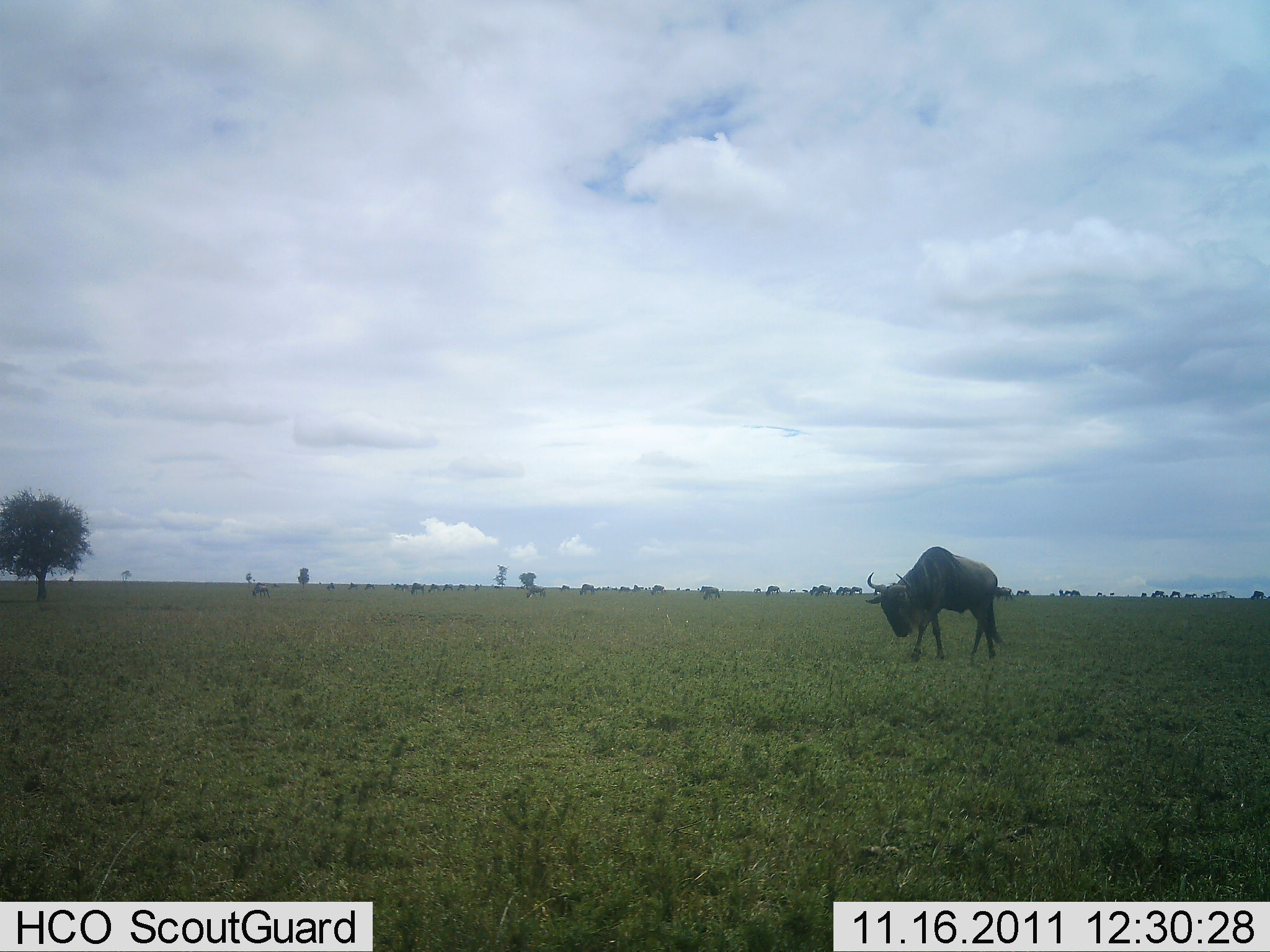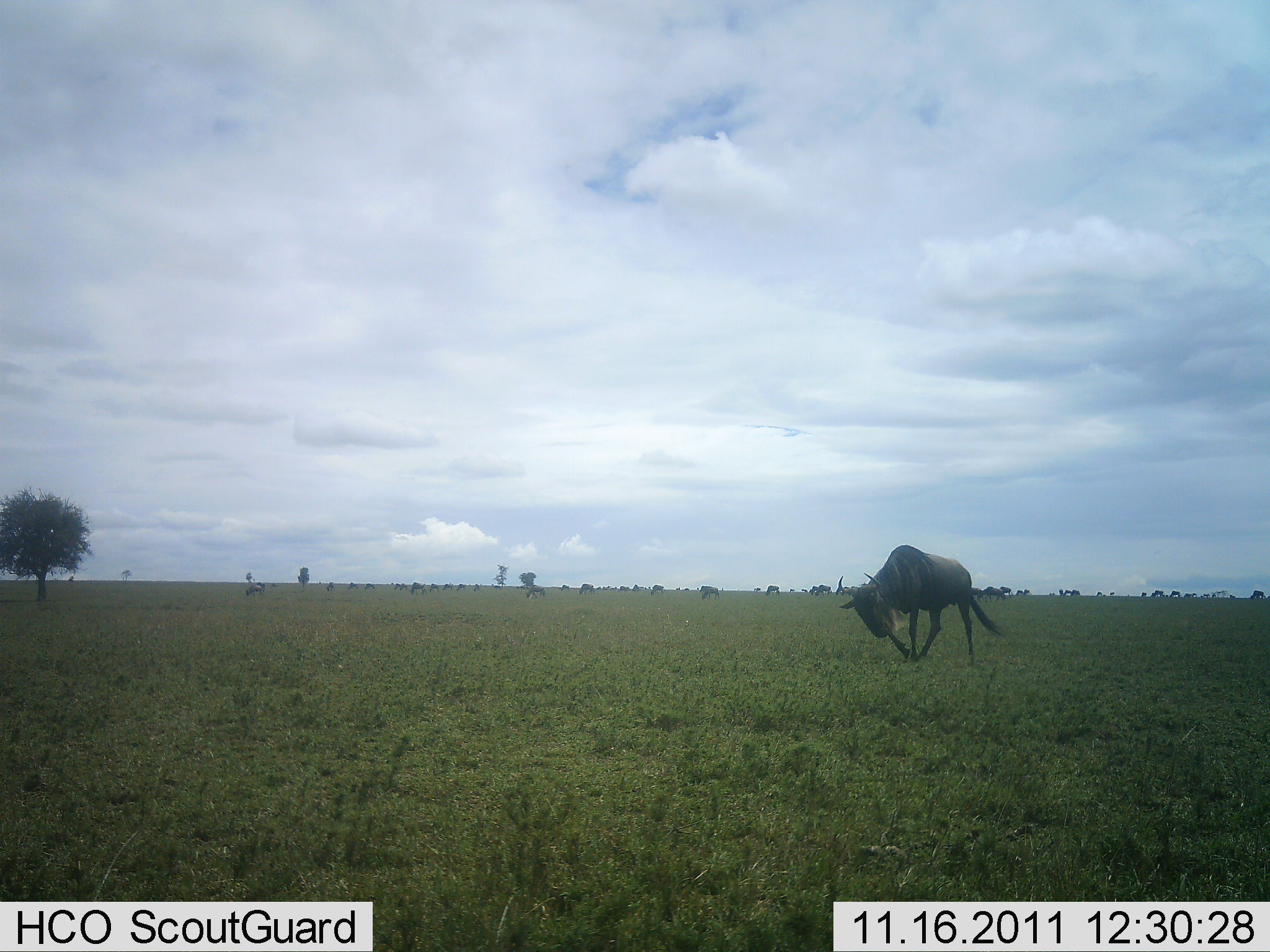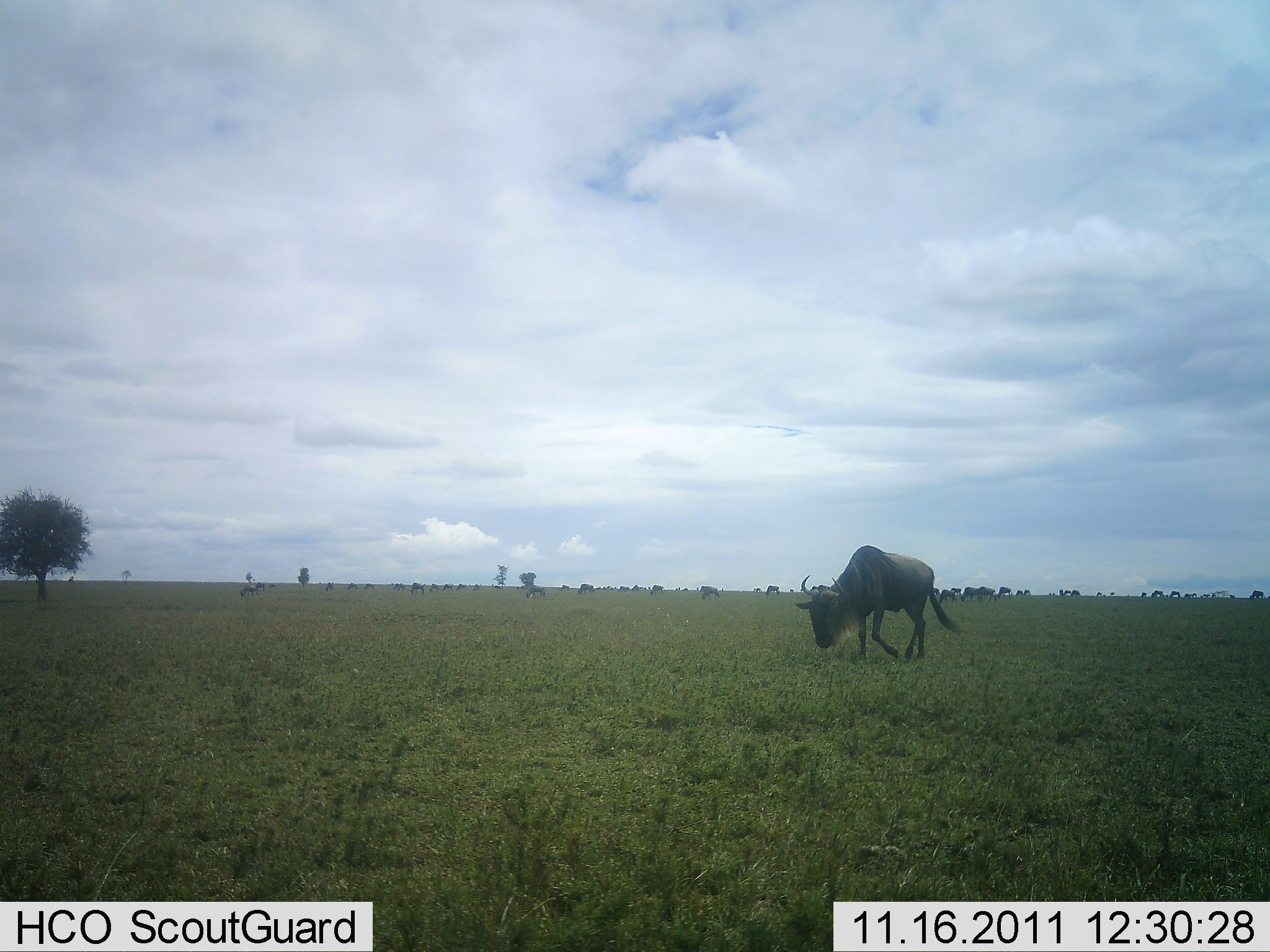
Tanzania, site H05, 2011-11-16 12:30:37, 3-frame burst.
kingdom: Animalia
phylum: Chordata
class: Mammalia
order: Artiodactyla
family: Bovidae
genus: Connochaetes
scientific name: Connochaetes taurinus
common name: blue wildebeest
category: wildebeest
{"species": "wildebeest (blue wildebeest) (Connochaetes taurinus)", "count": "2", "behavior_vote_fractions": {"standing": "9%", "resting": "0%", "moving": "100%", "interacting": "0%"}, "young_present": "0%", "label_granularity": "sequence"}